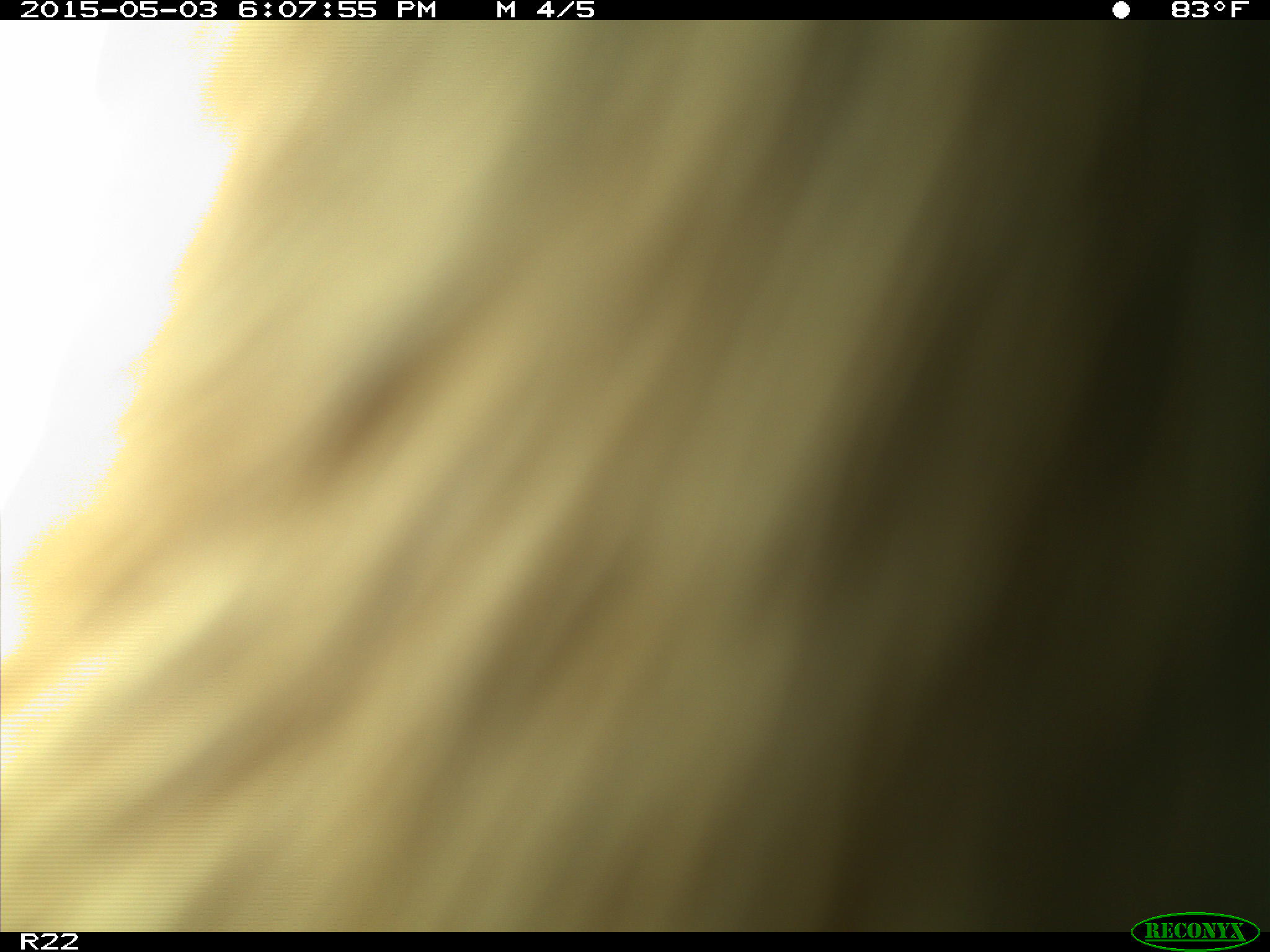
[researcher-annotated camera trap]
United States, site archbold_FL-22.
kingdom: Animalia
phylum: Chordata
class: Mammalia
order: Artiodactyla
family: Bovidae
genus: Bos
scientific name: Bos taurus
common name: domestic cow